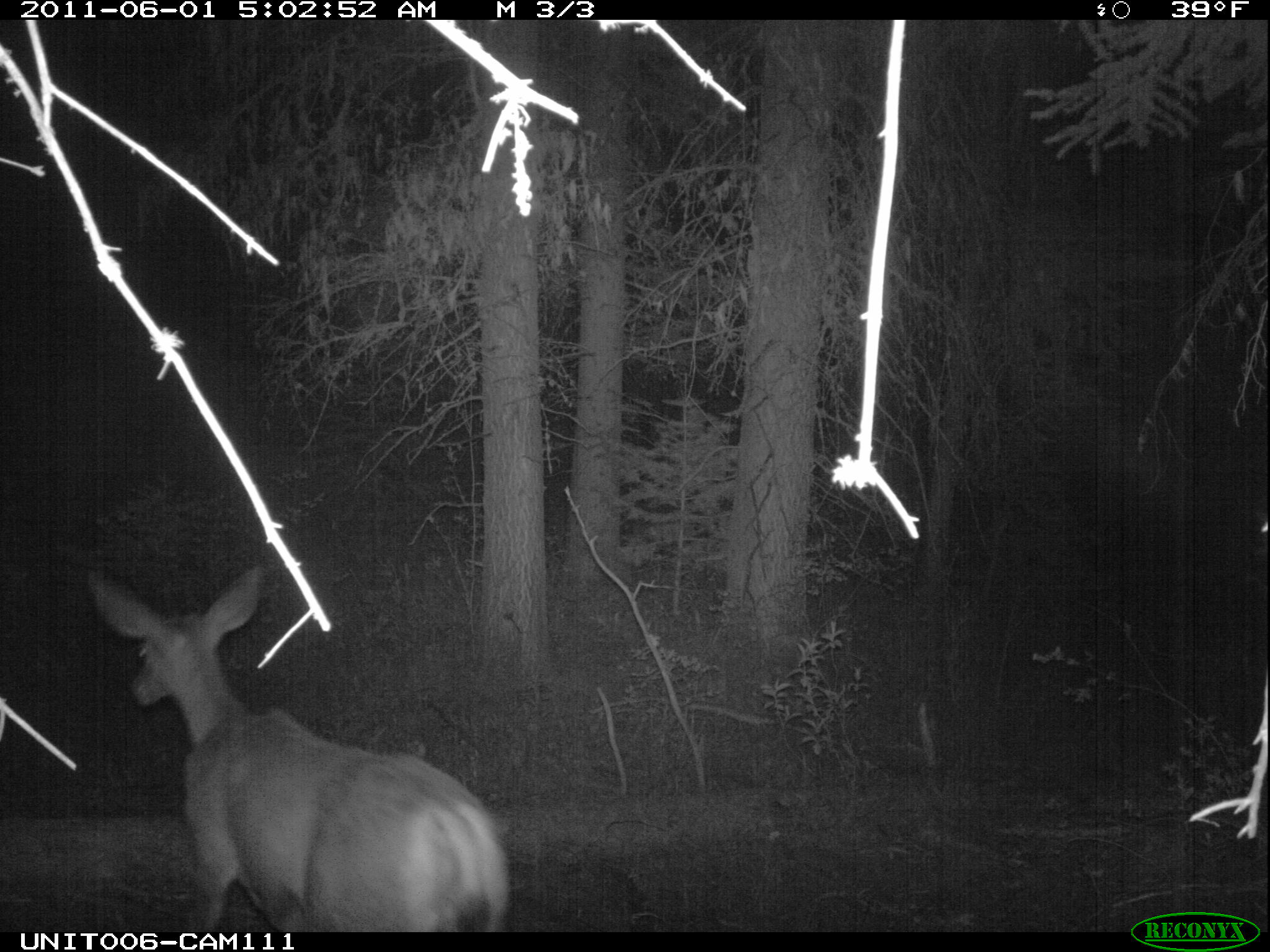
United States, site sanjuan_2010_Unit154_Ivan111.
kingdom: Animalia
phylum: Chordata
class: Mammalia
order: Artiodactyla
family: Cervidae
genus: Odocoileus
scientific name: Odocoileus hemionus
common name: mule deer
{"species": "Odocoileus hemionus (mule deer)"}